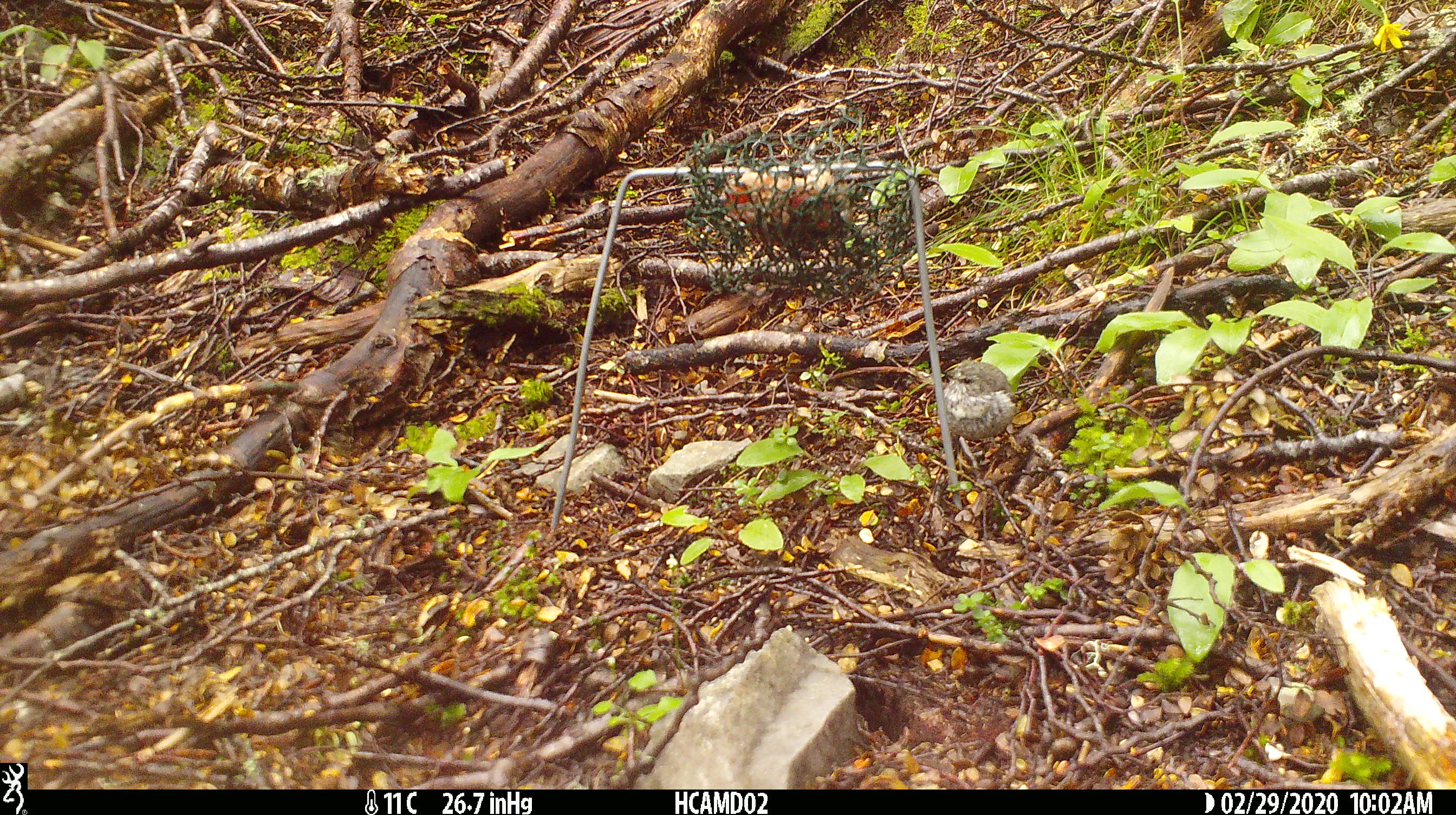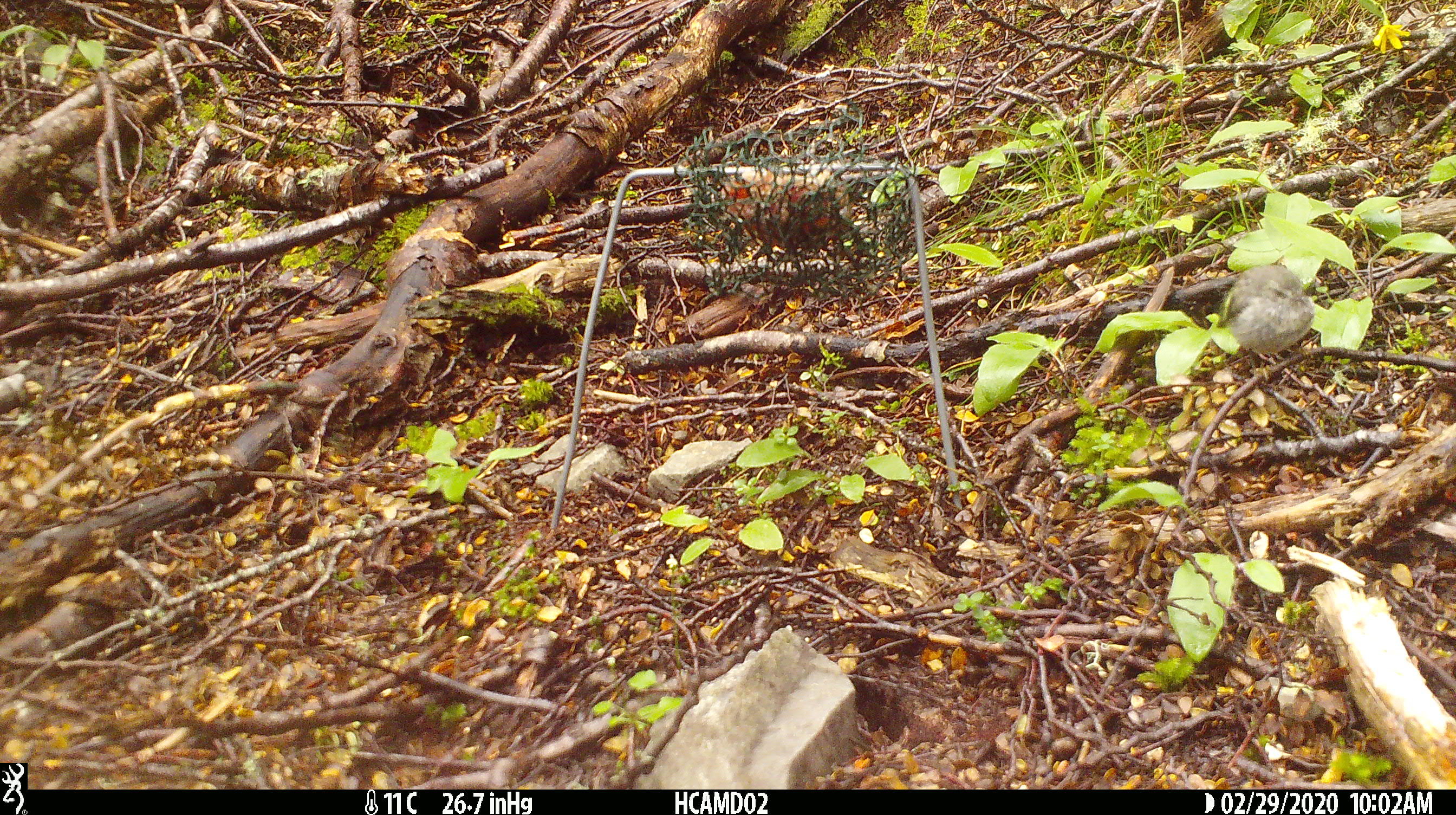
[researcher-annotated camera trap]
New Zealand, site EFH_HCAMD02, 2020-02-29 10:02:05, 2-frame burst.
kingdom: Animalia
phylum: Chordata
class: Aves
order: Passeriformes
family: Acanthisittidae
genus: Acanthisitta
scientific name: Acanthisitta chloris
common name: rifleman